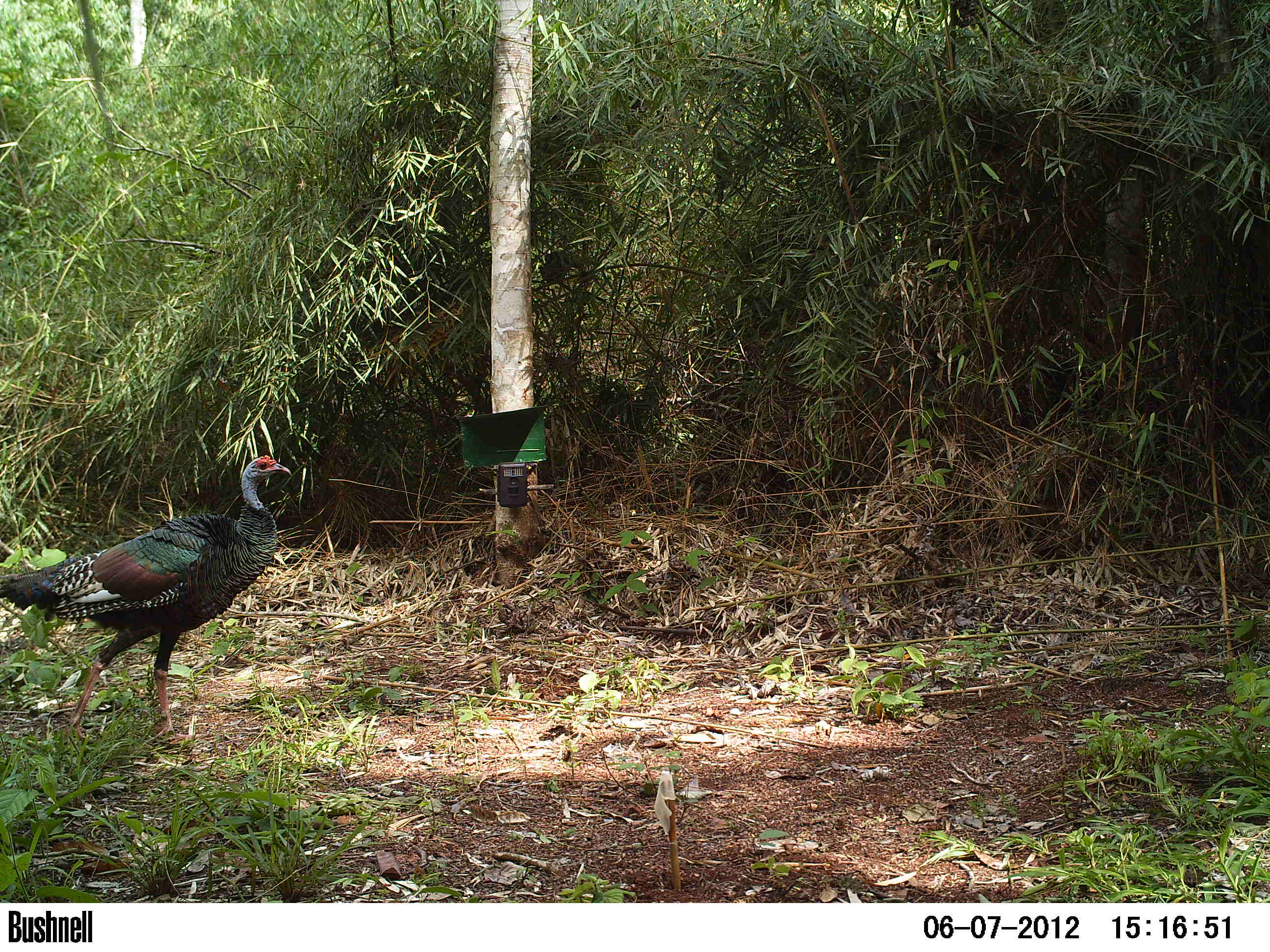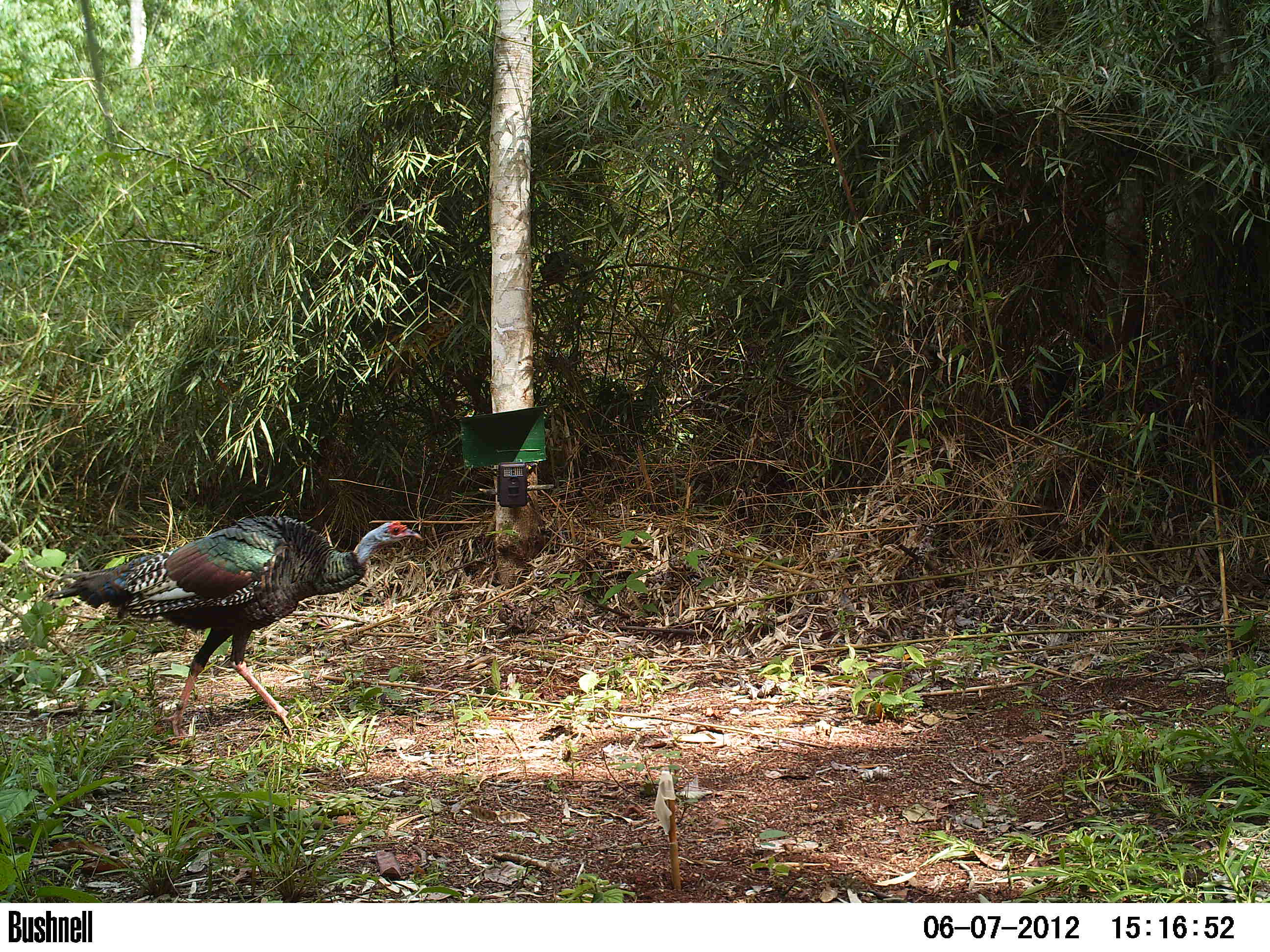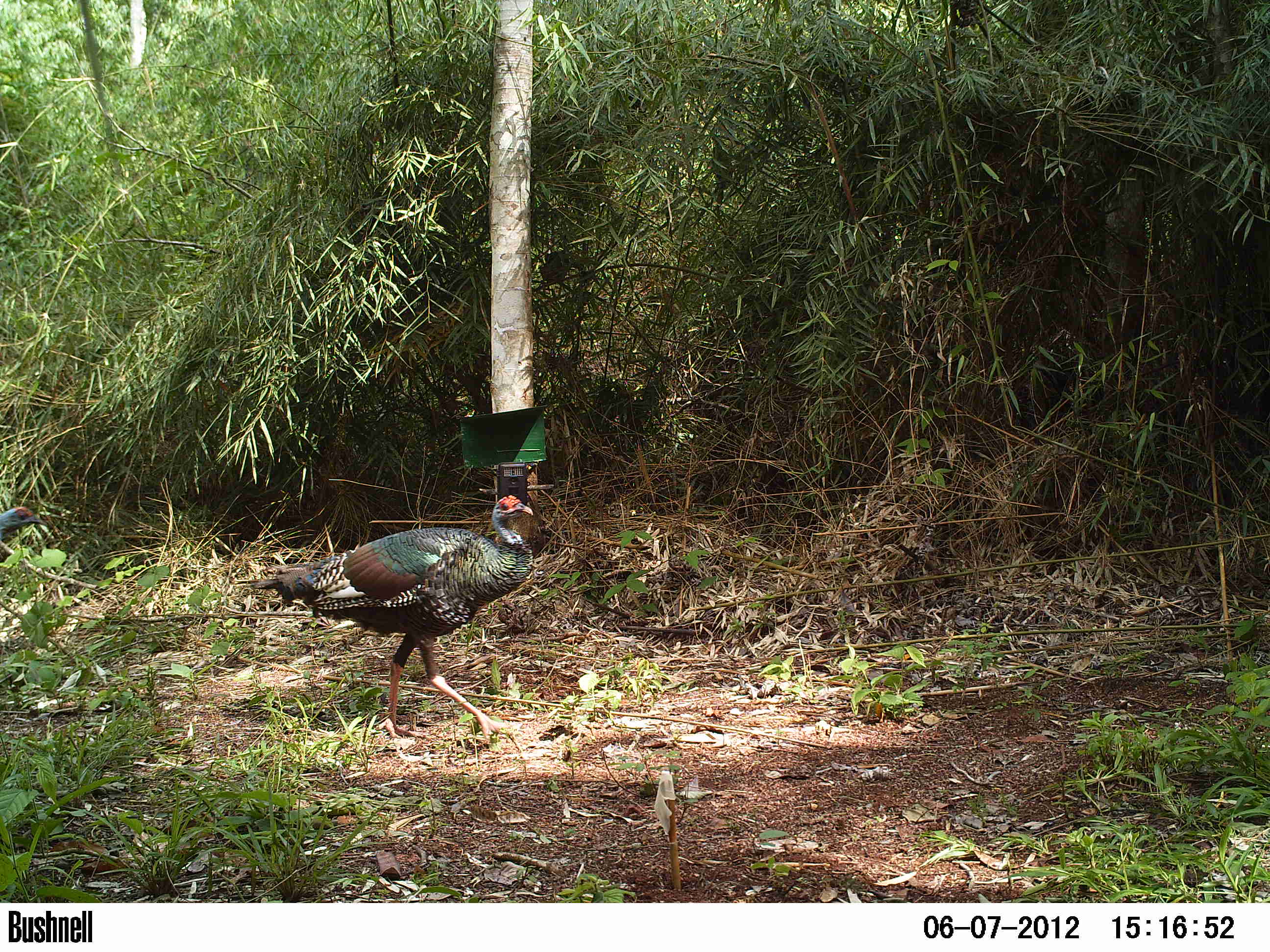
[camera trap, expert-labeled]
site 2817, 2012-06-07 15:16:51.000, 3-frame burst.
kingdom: Animalia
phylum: Chordata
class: Aves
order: Galliformes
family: Phasianidae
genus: Meleagris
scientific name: Meleagris ocellata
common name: ocellated turkey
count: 3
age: adult